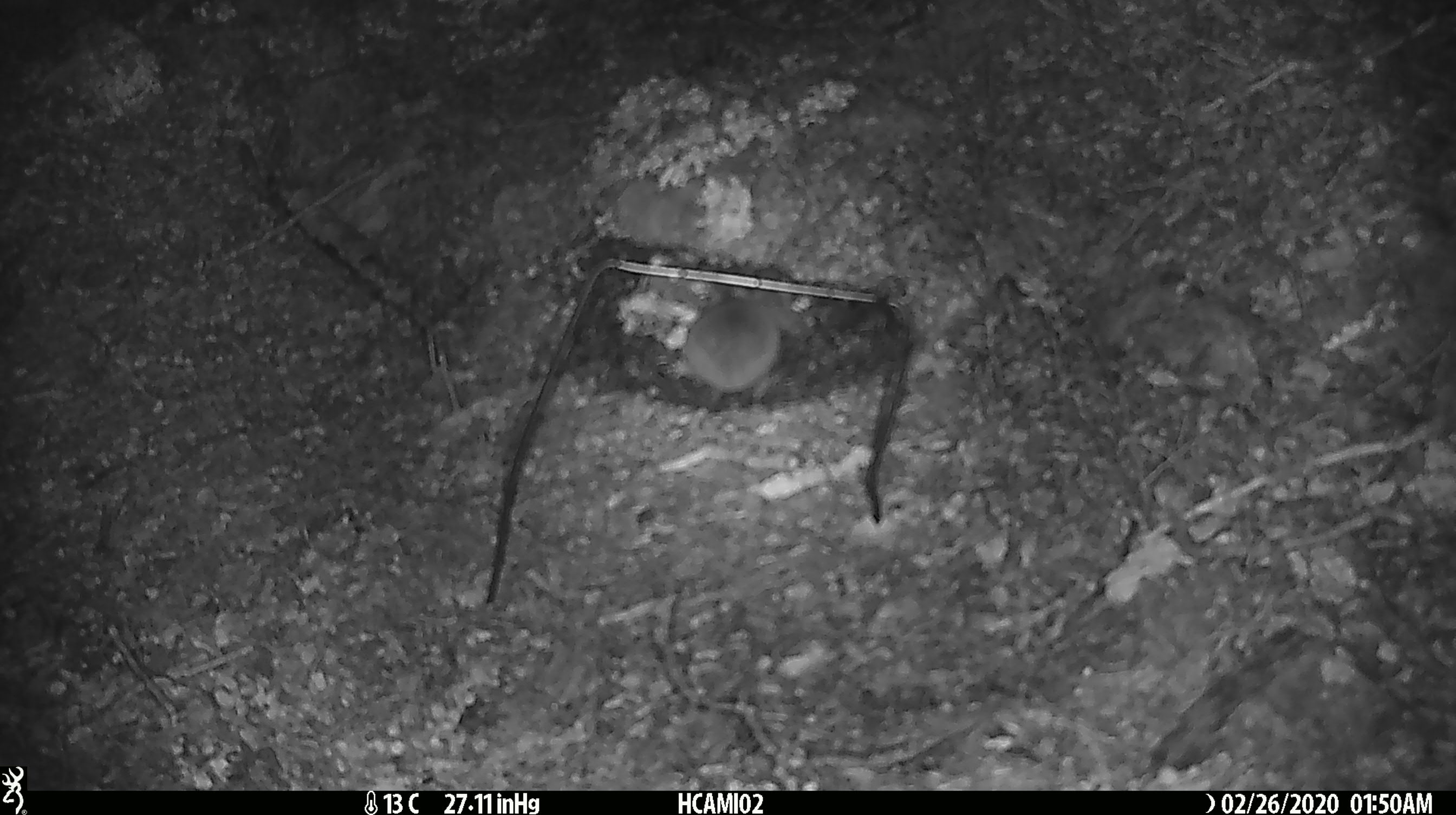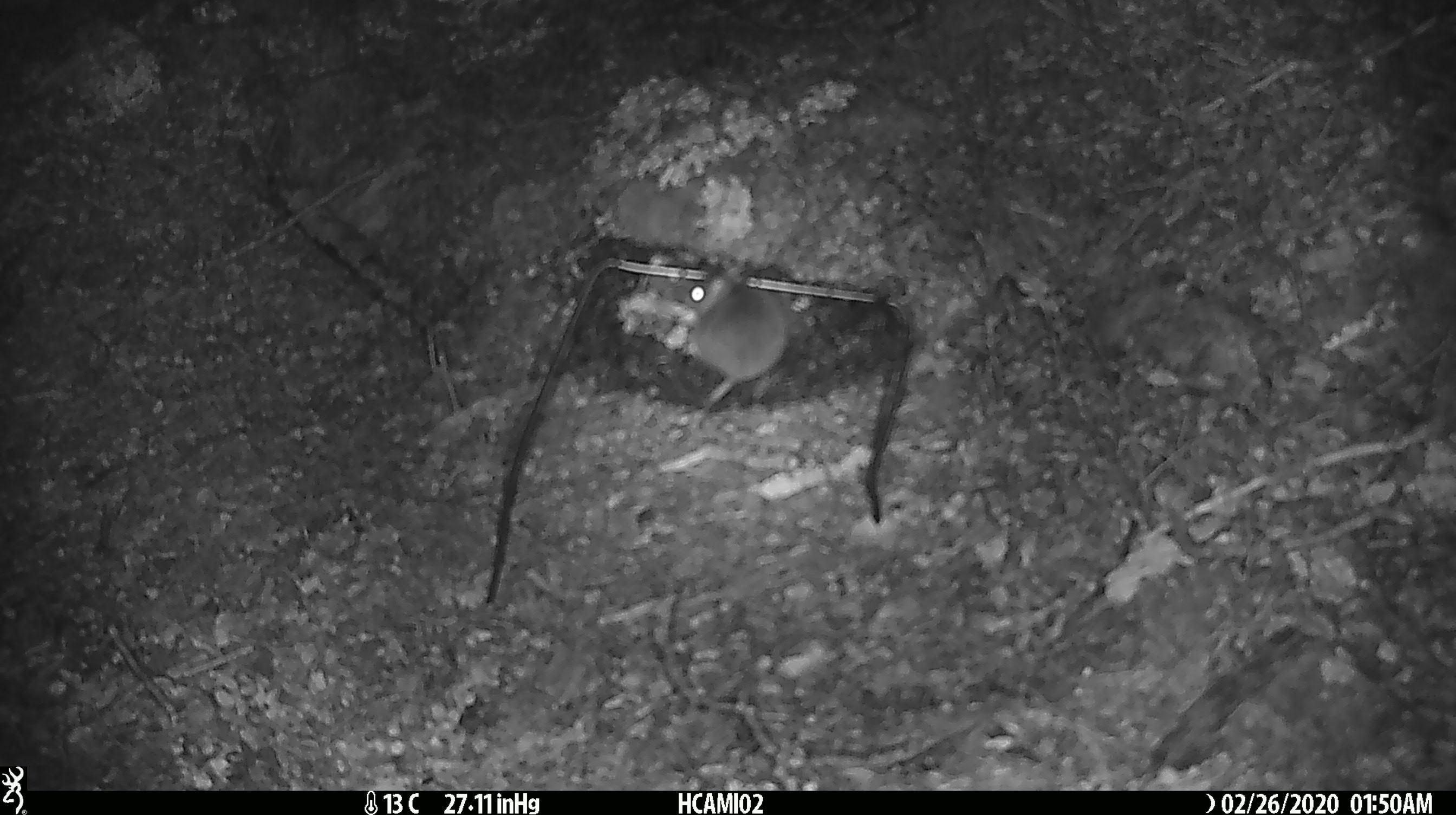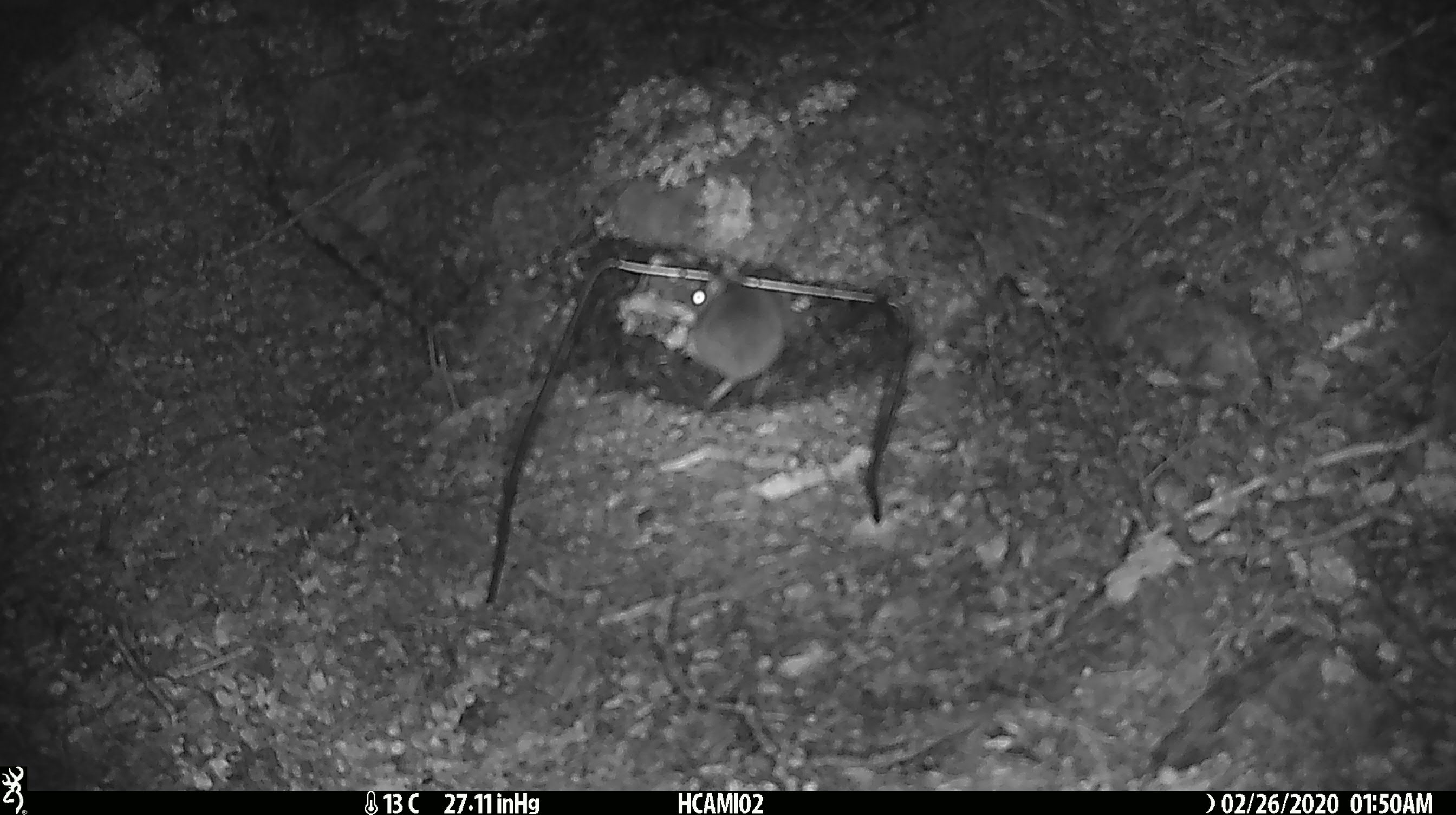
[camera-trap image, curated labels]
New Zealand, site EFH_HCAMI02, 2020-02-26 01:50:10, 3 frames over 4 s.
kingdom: Animalia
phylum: Chordata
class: Mammalia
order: Rodentia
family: Muridae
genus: Mus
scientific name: Mus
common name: mouse